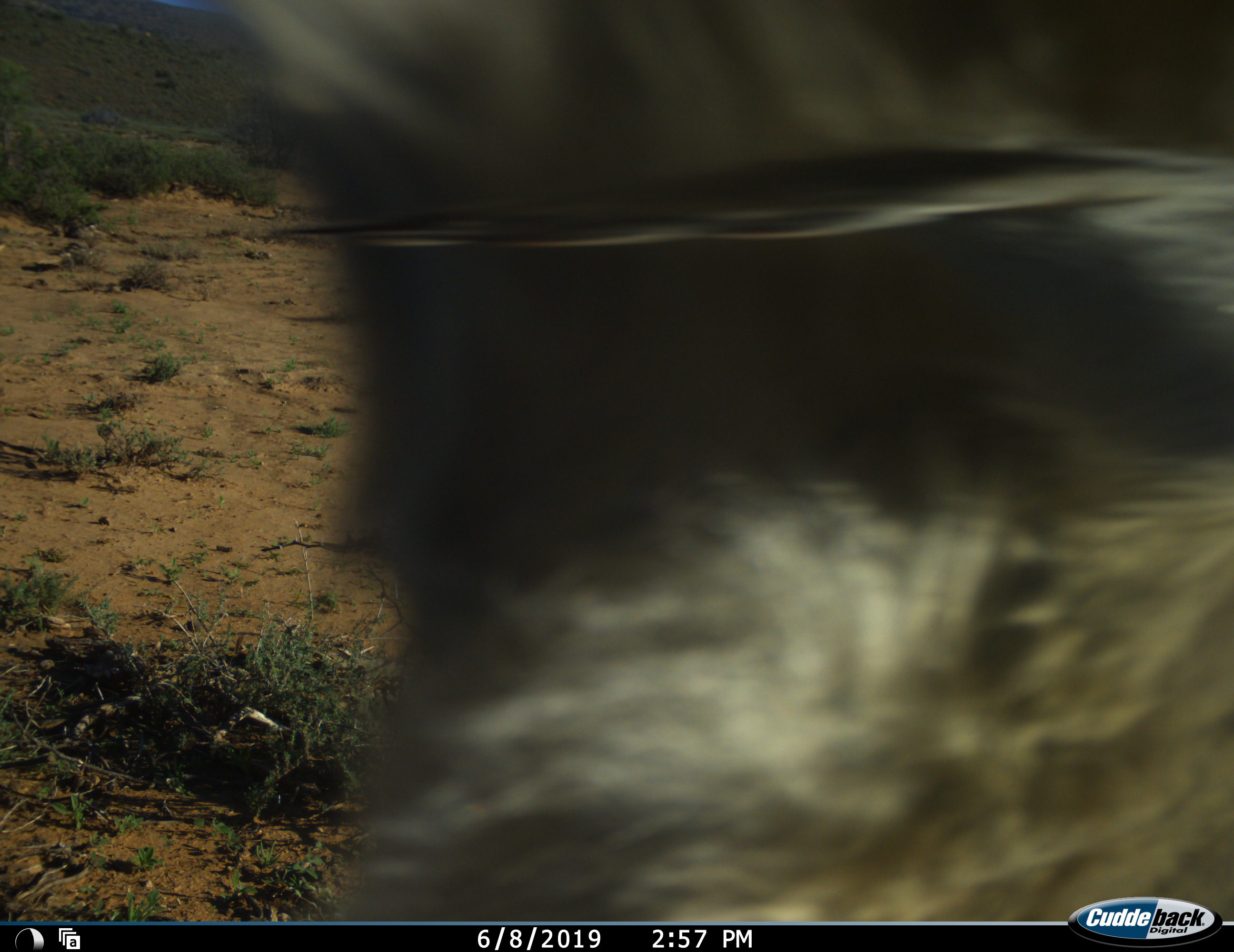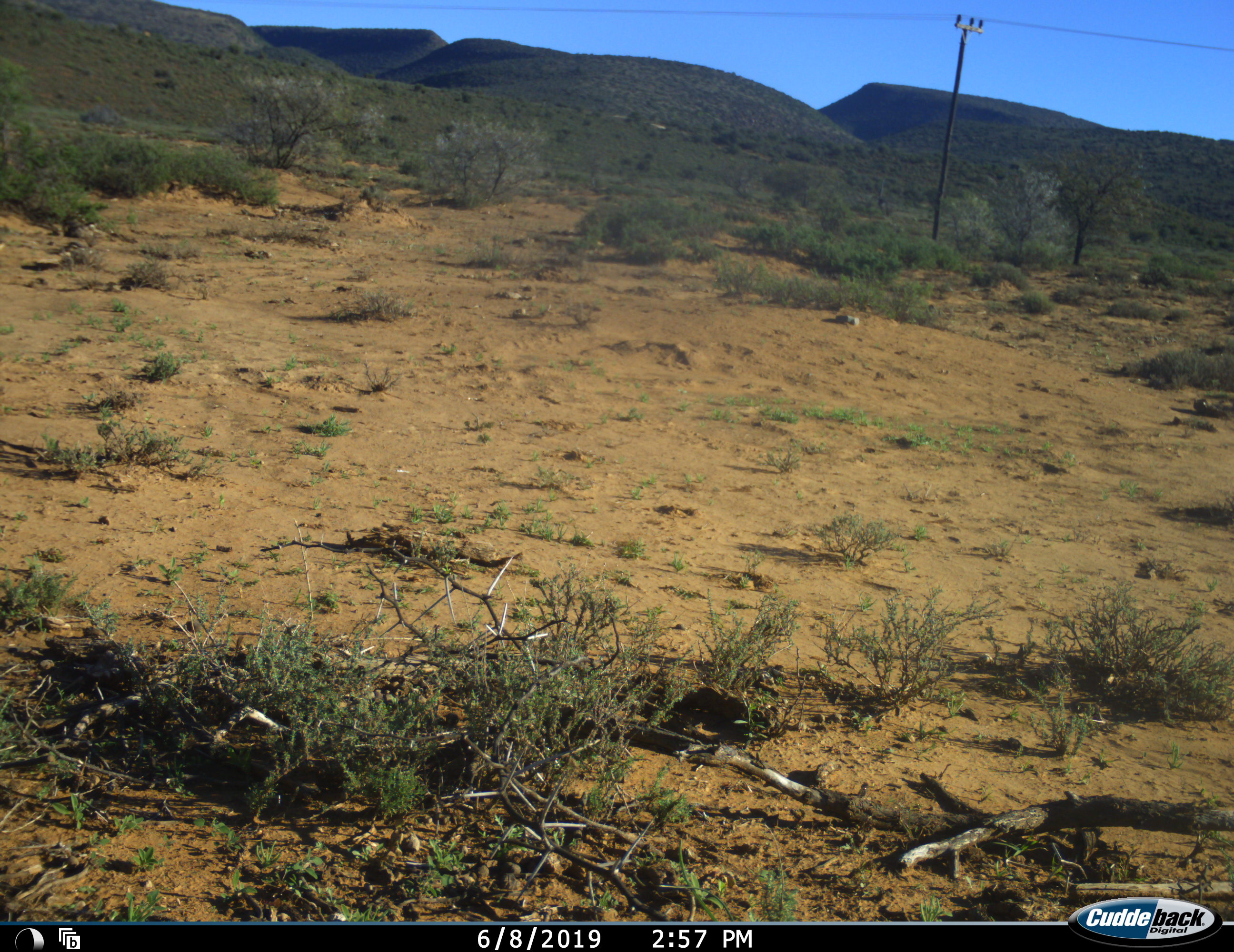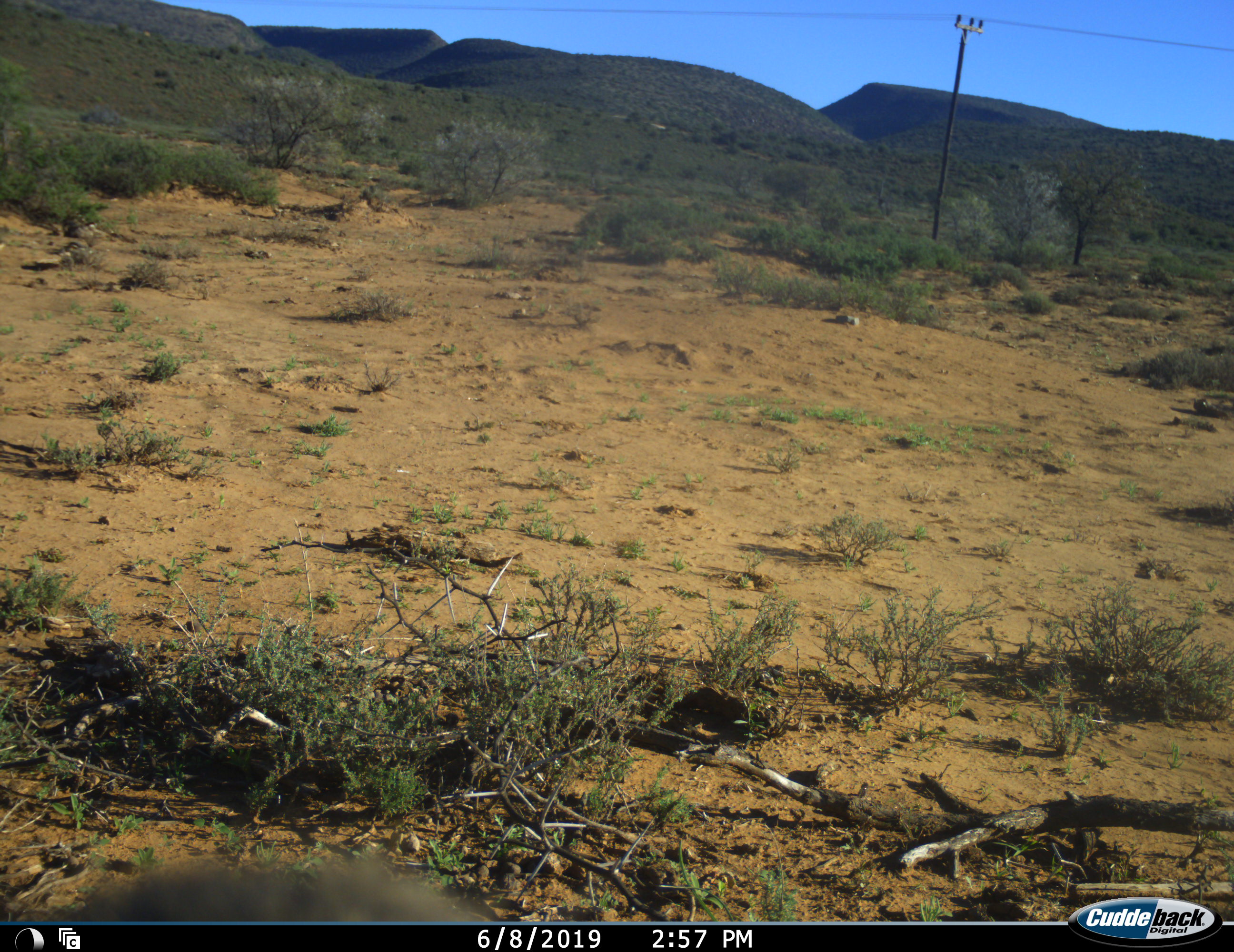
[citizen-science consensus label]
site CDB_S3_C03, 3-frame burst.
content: unidentified animal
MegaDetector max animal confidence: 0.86